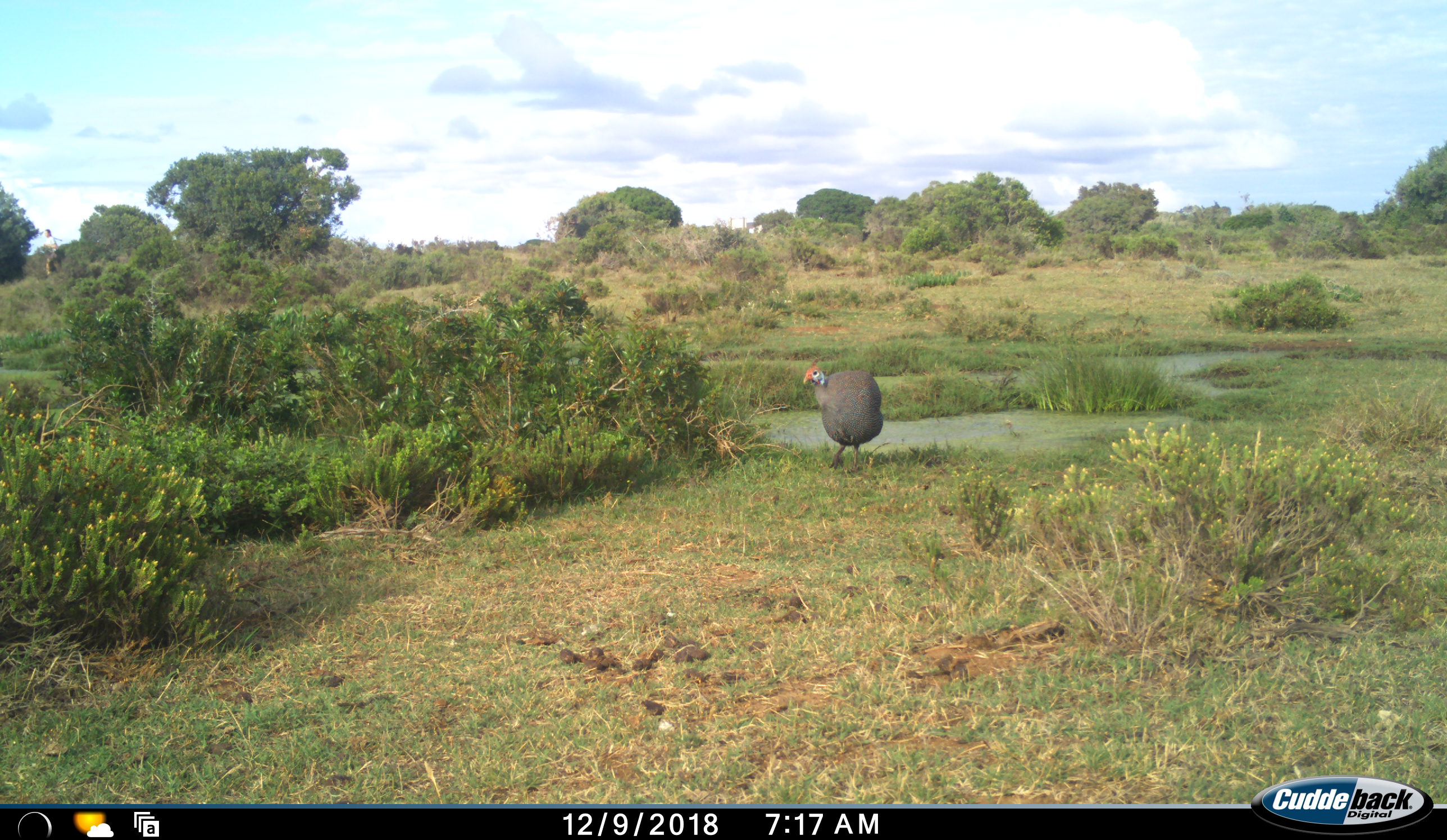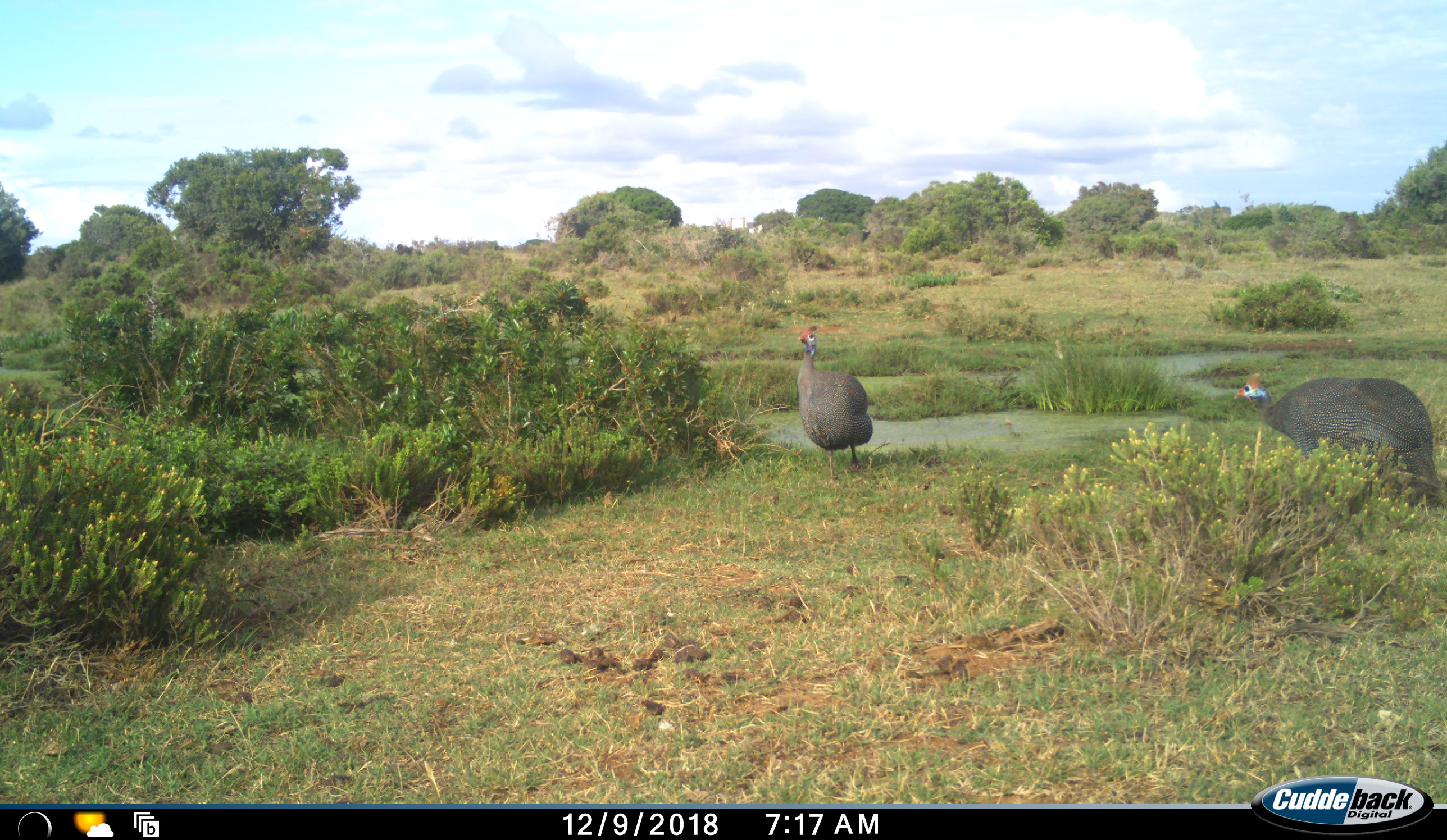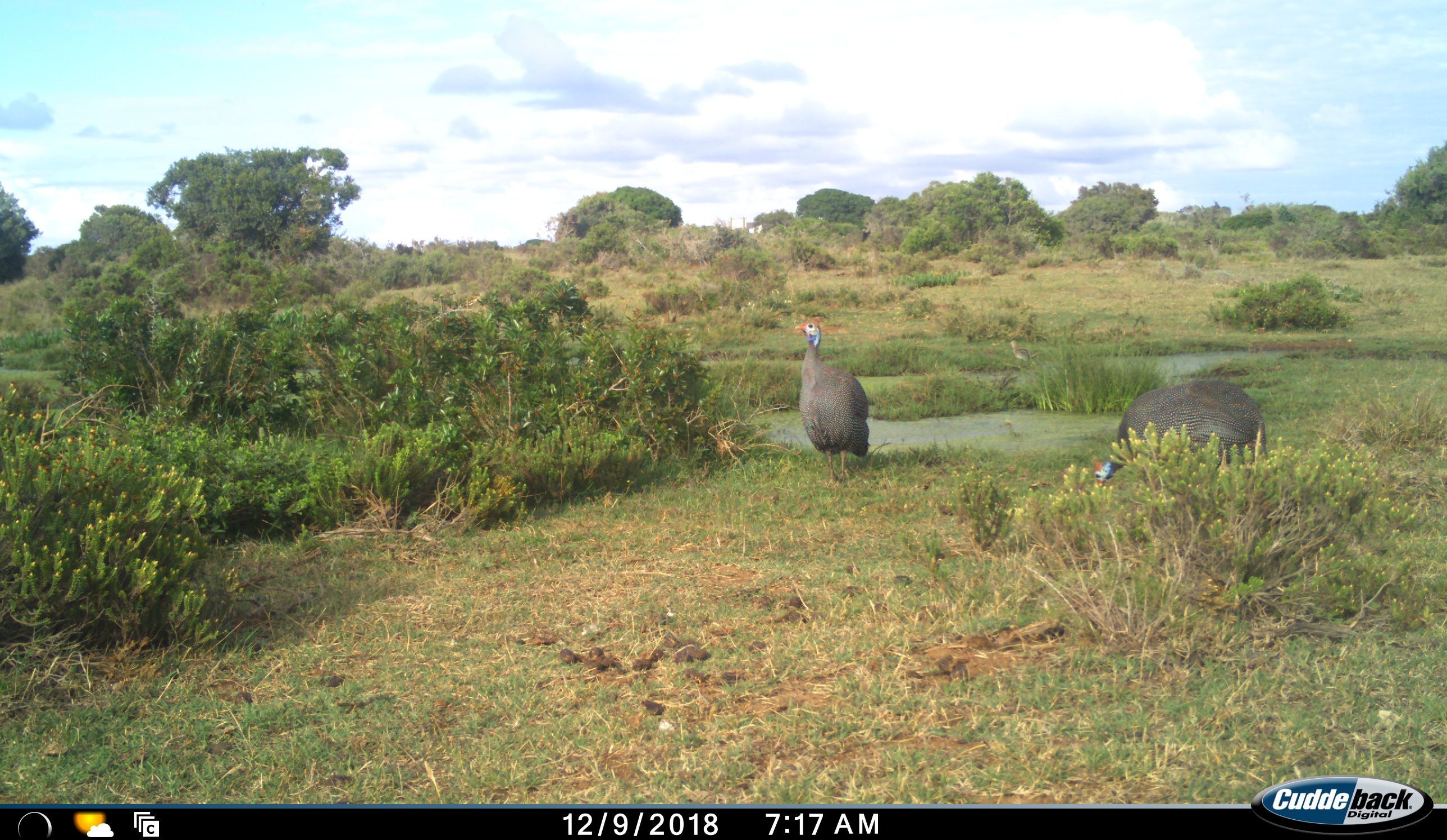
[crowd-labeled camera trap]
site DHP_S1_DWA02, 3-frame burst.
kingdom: Animalia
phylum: Chordata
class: Aves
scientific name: Aves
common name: bird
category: birdother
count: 2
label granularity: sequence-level